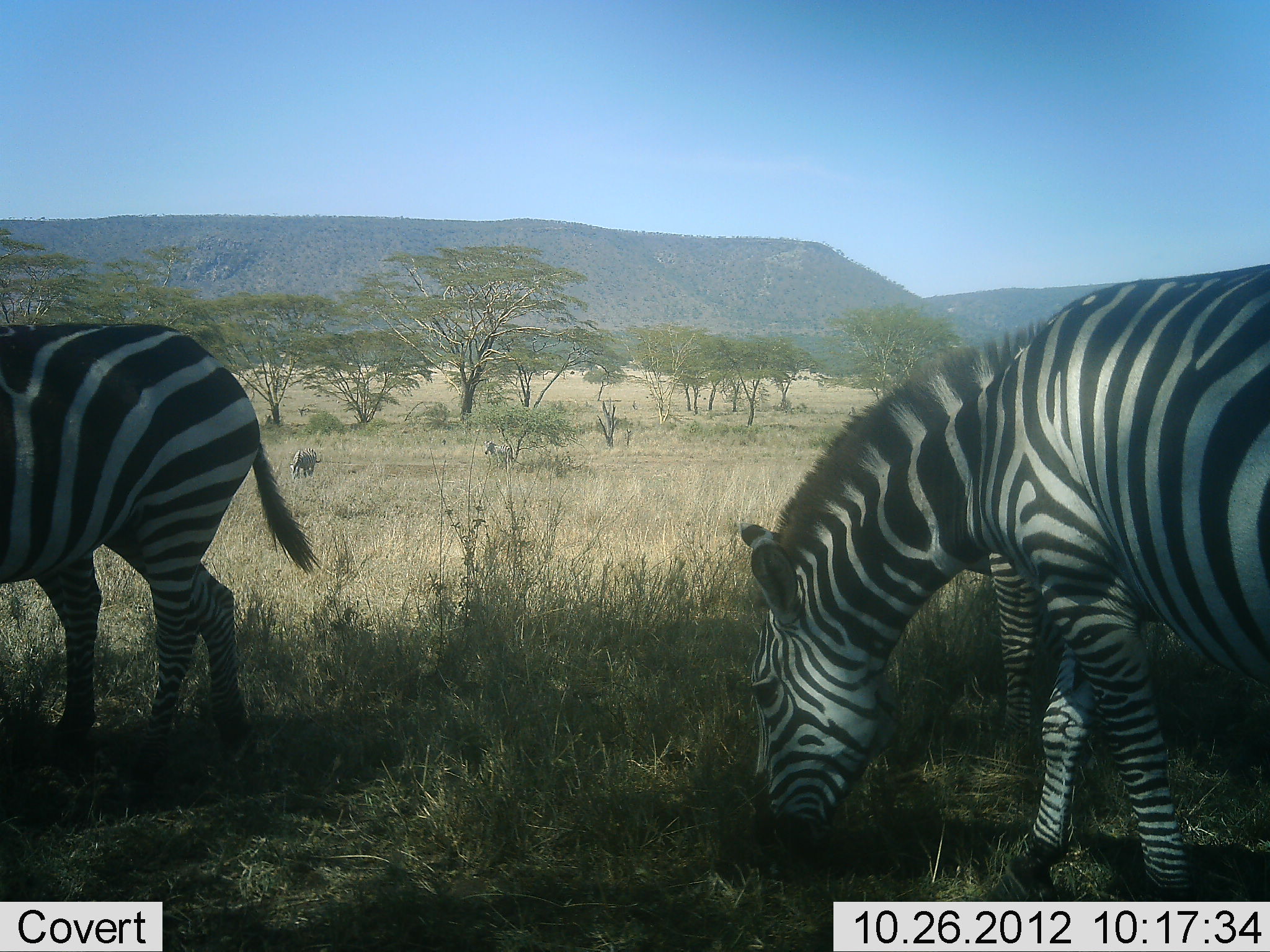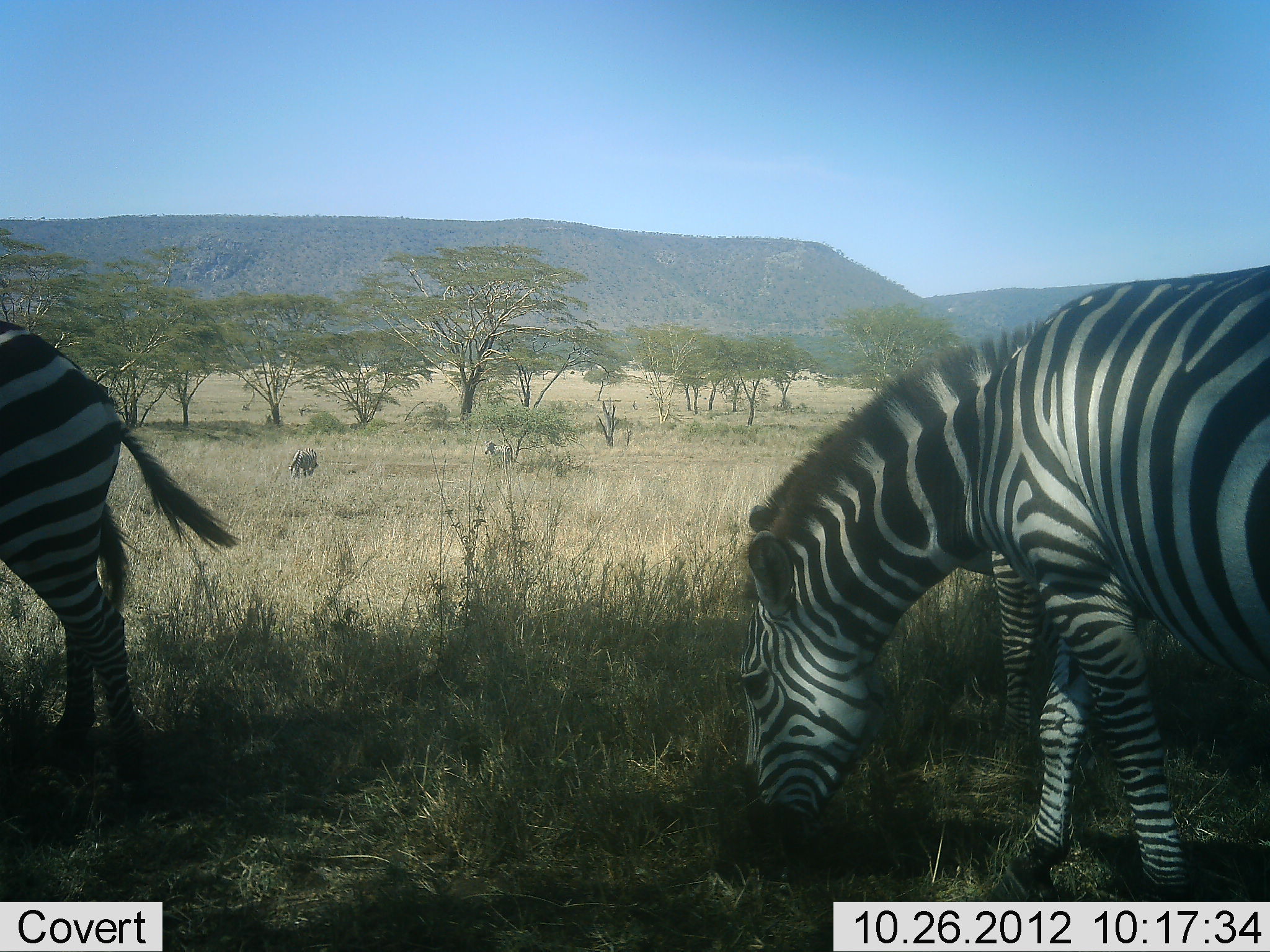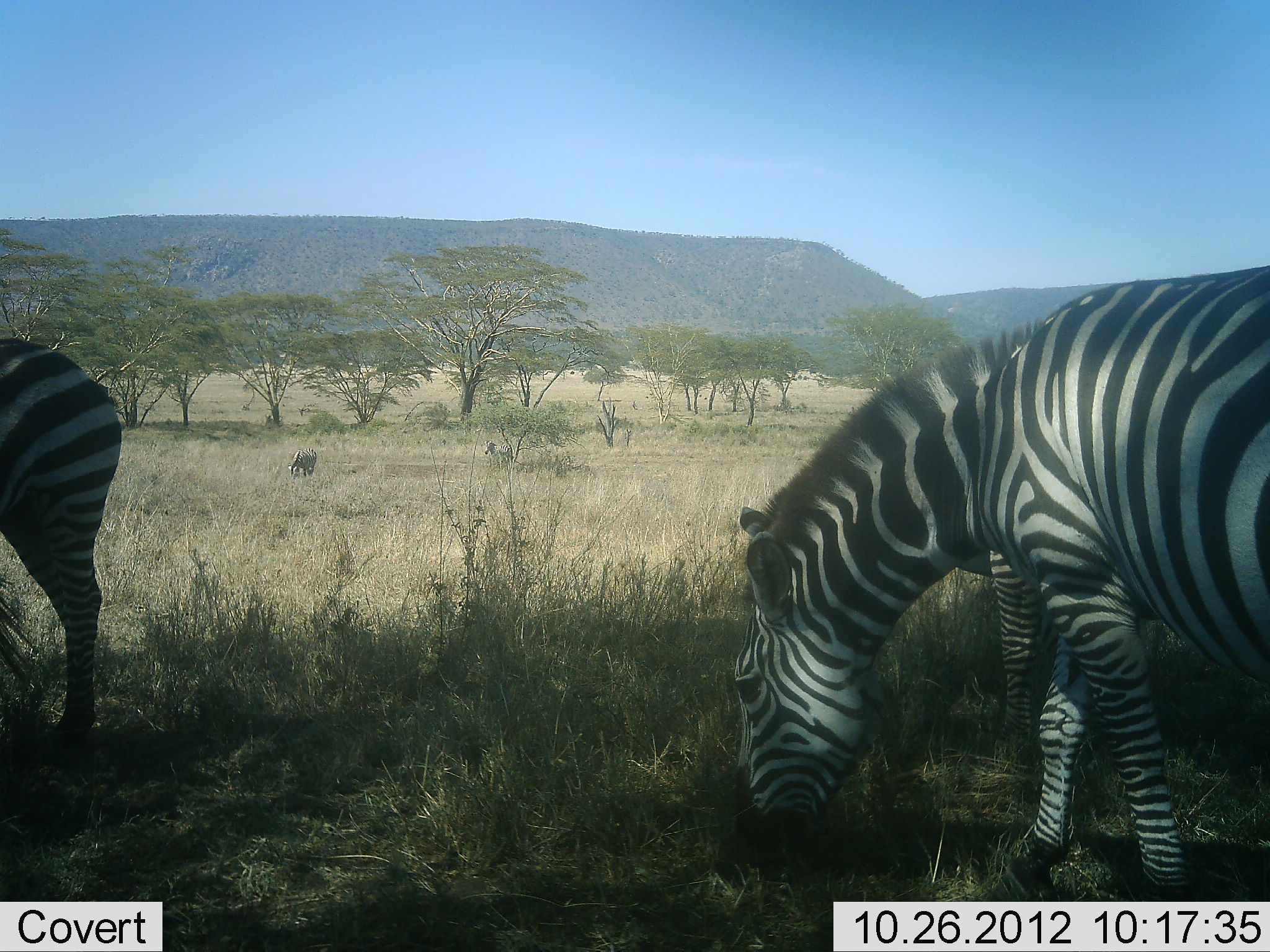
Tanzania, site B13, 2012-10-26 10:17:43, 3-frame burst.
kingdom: Animalia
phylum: Chordata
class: Mammalia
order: Perissodactyla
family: Equidae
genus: Equus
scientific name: Equus quagga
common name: plains zebra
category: zebra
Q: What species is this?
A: Zebra (plains zebra) (Equus quagga).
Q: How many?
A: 4.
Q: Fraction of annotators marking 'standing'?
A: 40%.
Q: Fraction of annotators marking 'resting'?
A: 0%.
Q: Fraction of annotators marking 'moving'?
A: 30%.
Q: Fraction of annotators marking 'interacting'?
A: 0%.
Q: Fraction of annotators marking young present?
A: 0%.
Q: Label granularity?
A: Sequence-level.